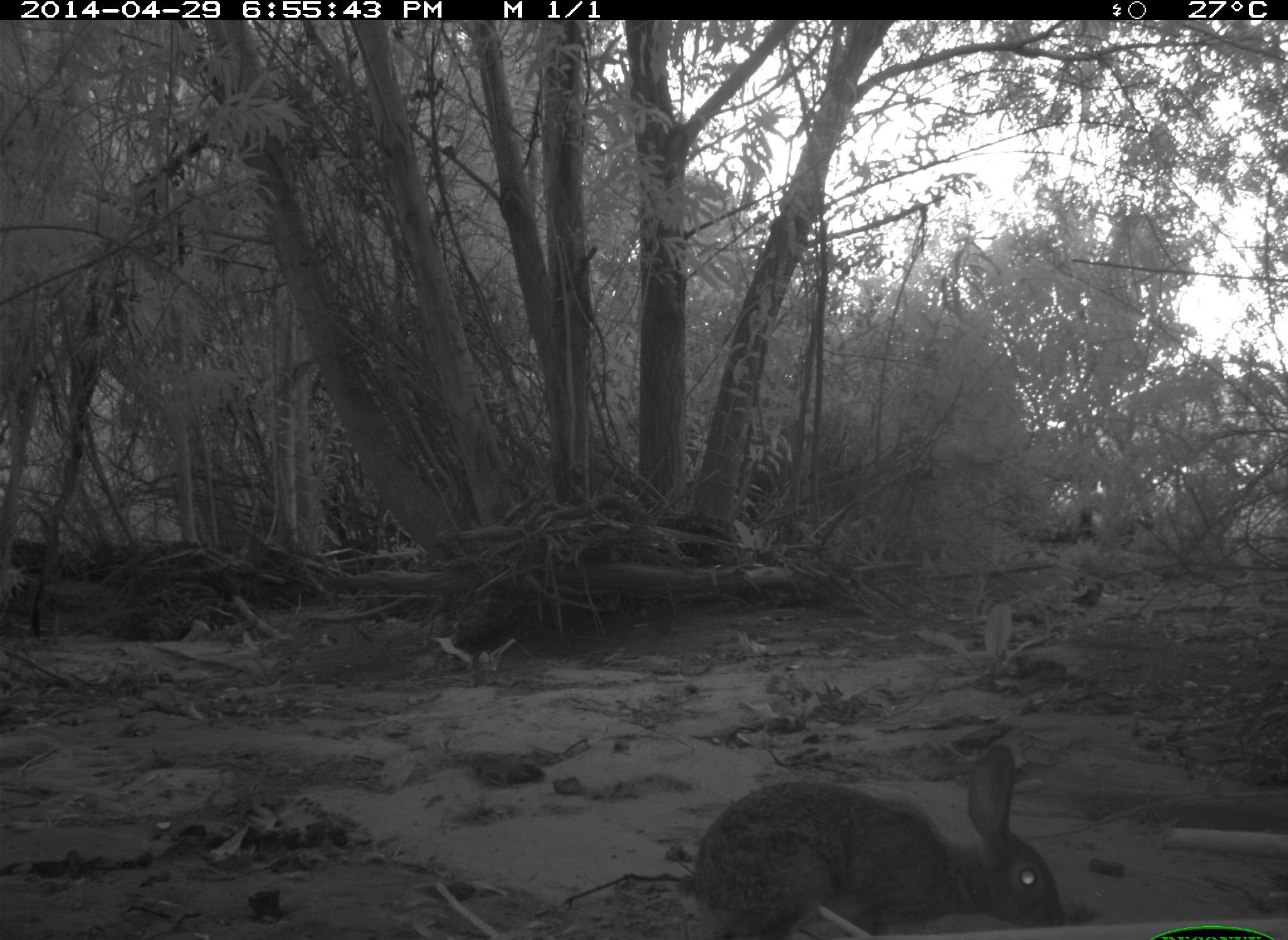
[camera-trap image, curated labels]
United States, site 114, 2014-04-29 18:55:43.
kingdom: Animalia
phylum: Chordata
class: Mammalia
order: Lagomorpha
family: Leporidae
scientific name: Leporidae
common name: rabbits and hares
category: rabbit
Rabbit (rabbits and hares) (Leporidae).